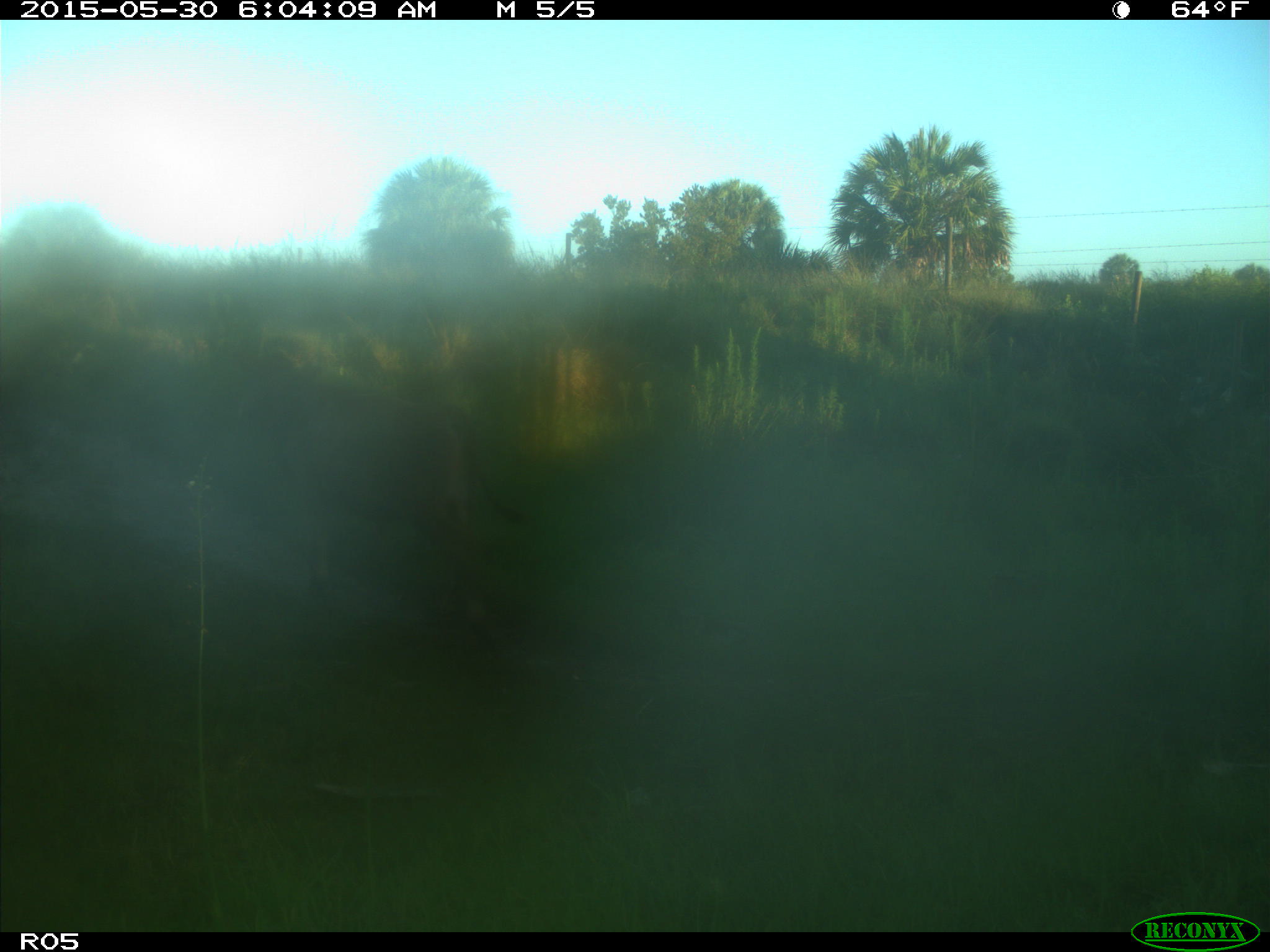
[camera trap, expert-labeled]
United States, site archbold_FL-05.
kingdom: Animalia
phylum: Chordata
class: Mammalia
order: Artiodactyla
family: Bovidae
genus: Bos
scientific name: Bos taurus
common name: domestic cow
Bos taurus (domestic cow).